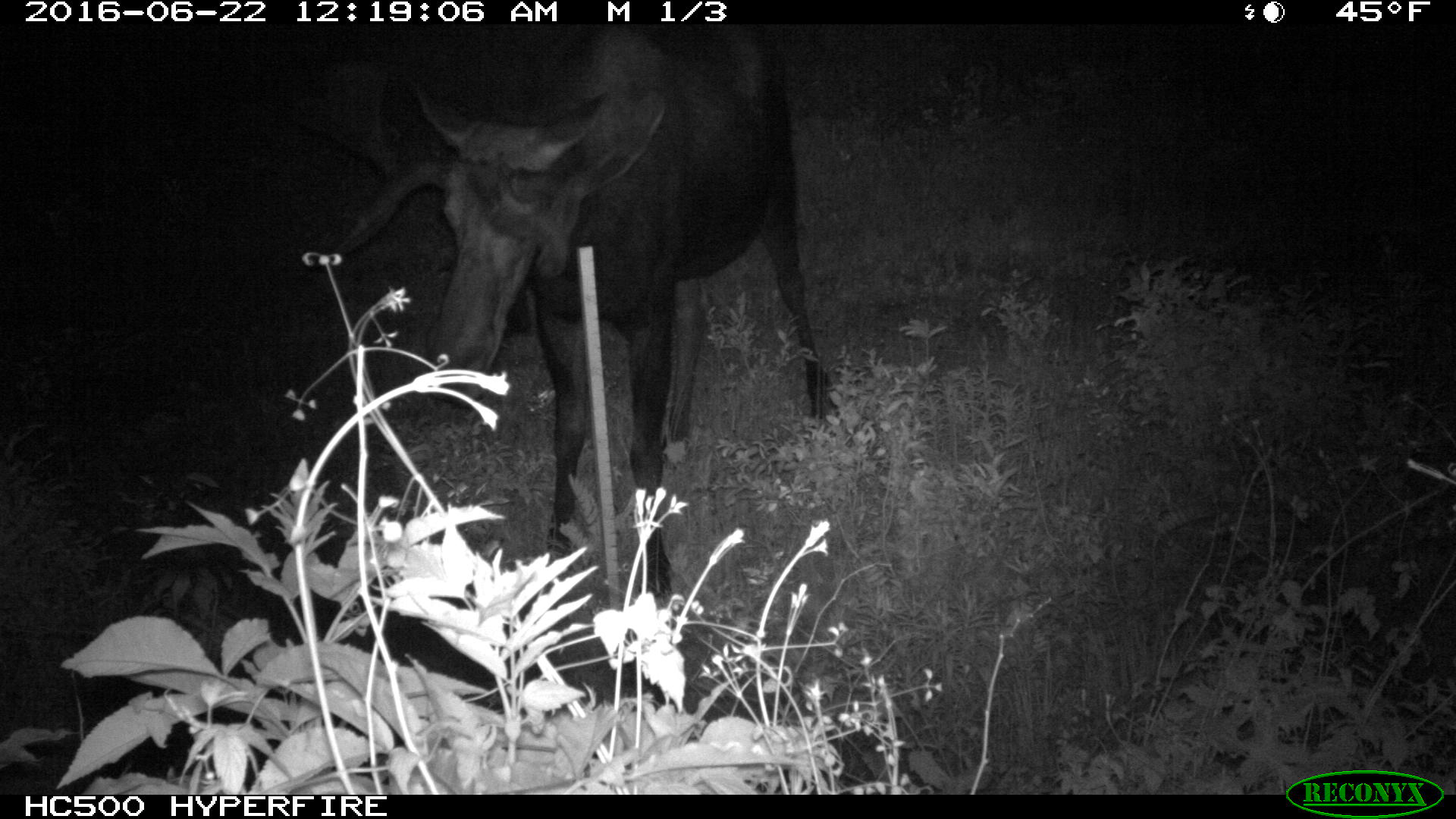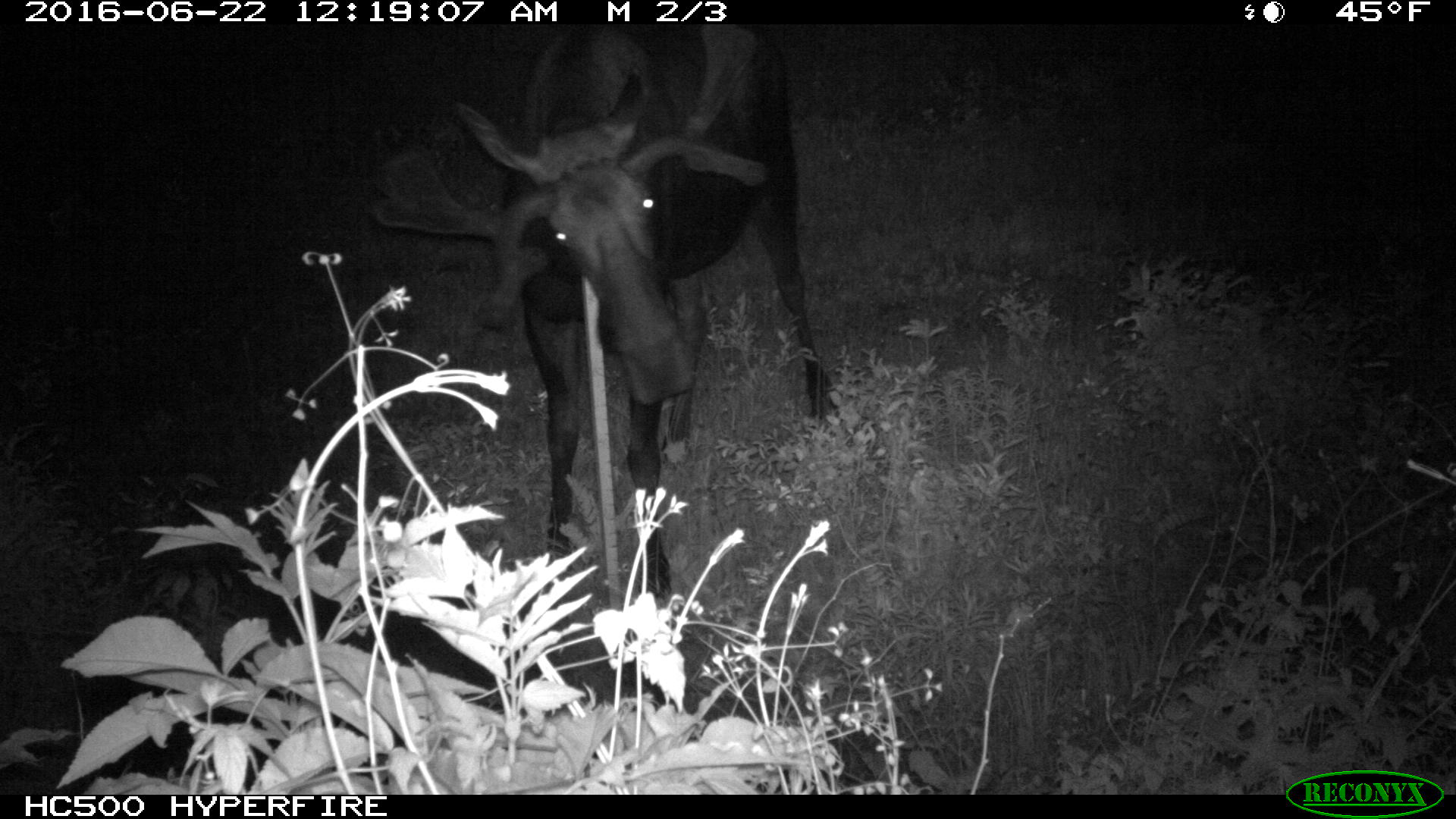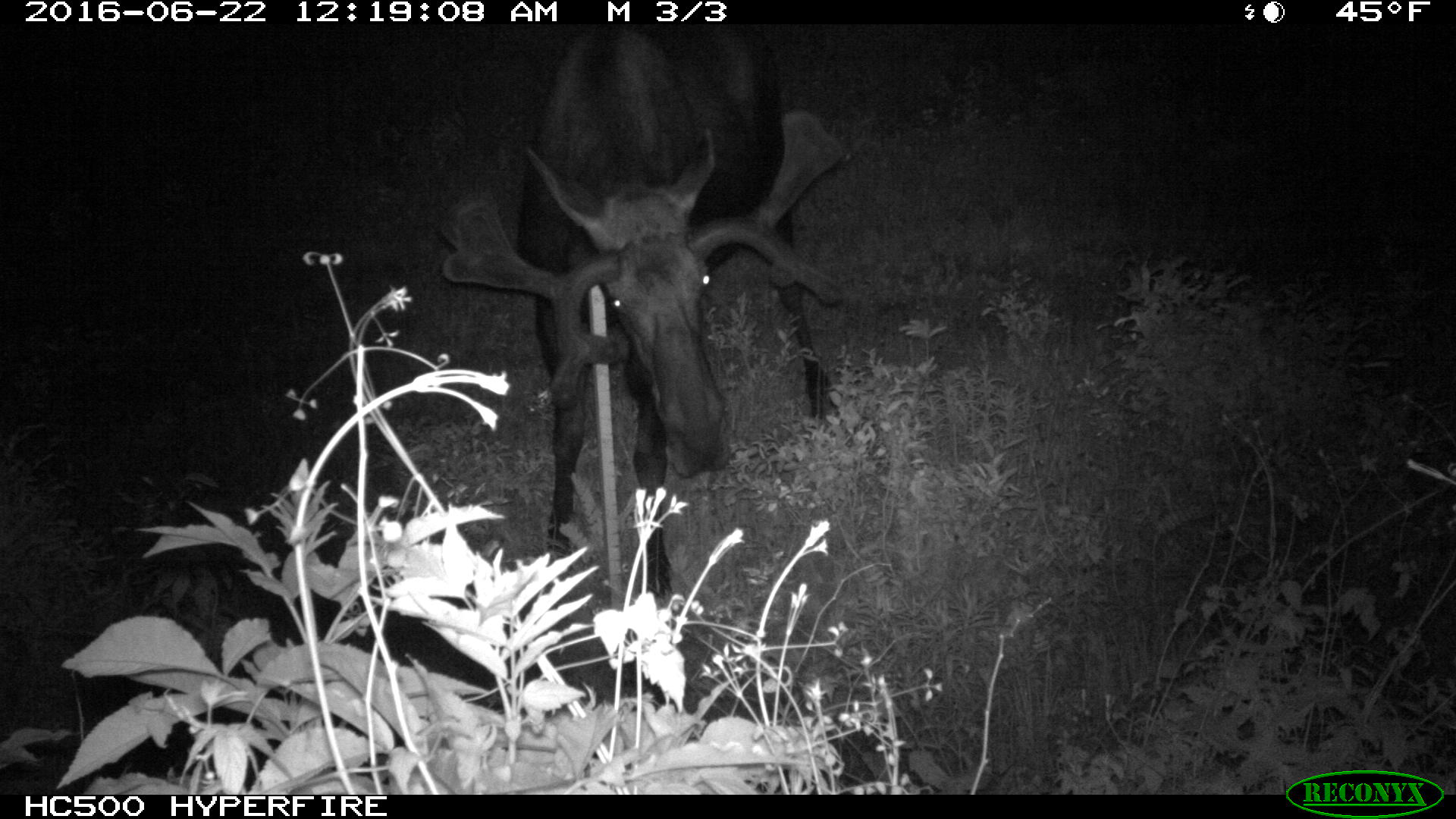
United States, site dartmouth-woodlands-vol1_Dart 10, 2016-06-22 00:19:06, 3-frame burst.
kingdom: Animalia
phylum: Chordata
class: Mammalia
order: Artiodactyla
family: Cervidae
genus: Alces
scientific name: Alces alces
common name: moose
Moose (Alces alces).